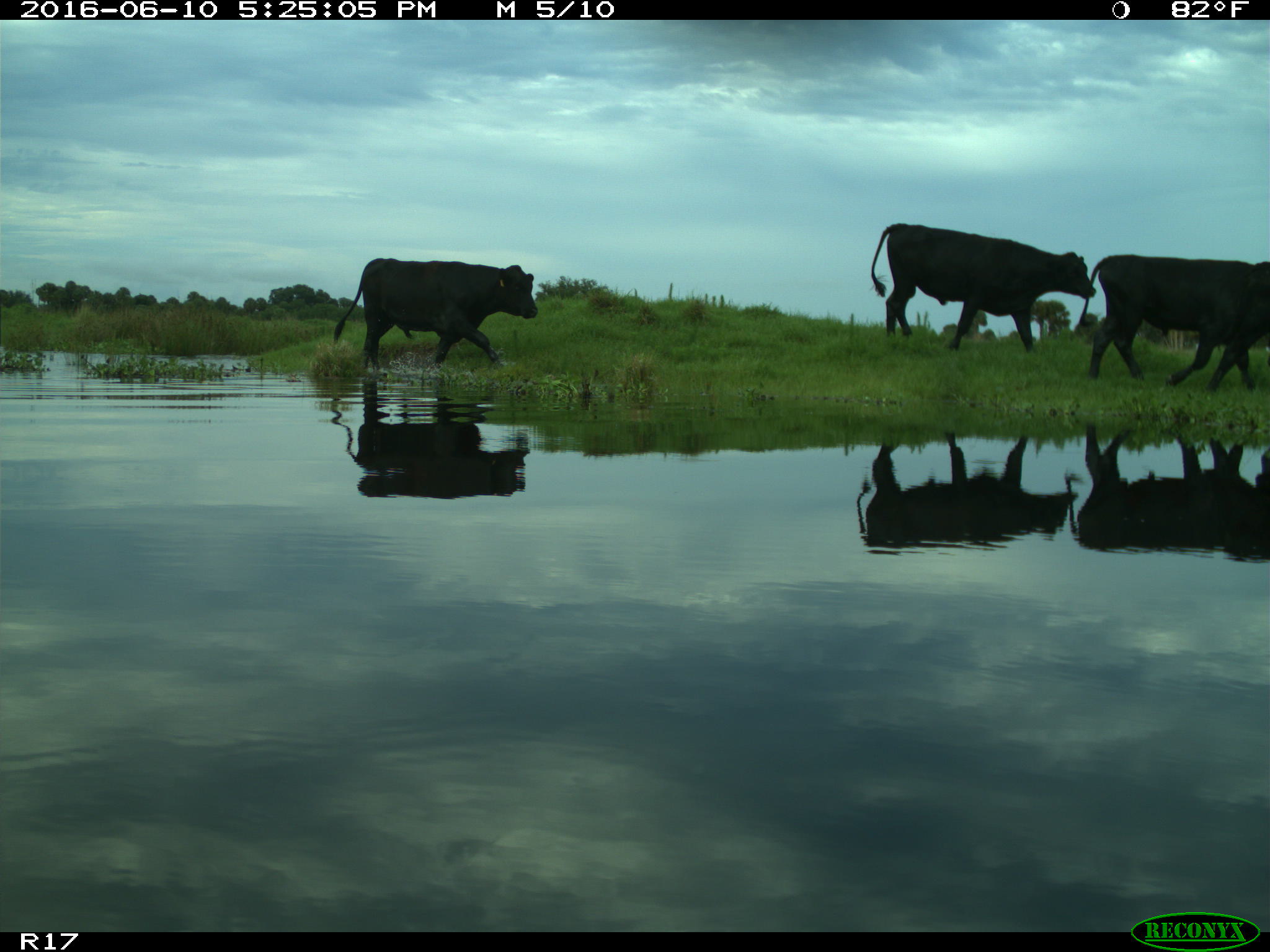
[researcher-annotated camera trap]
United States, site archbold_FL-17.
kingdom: Animalia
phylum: Chordata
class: Mammalia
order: Artiodactyla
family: Bovidae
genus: Bos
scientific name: Bos taurus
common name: domestic cow